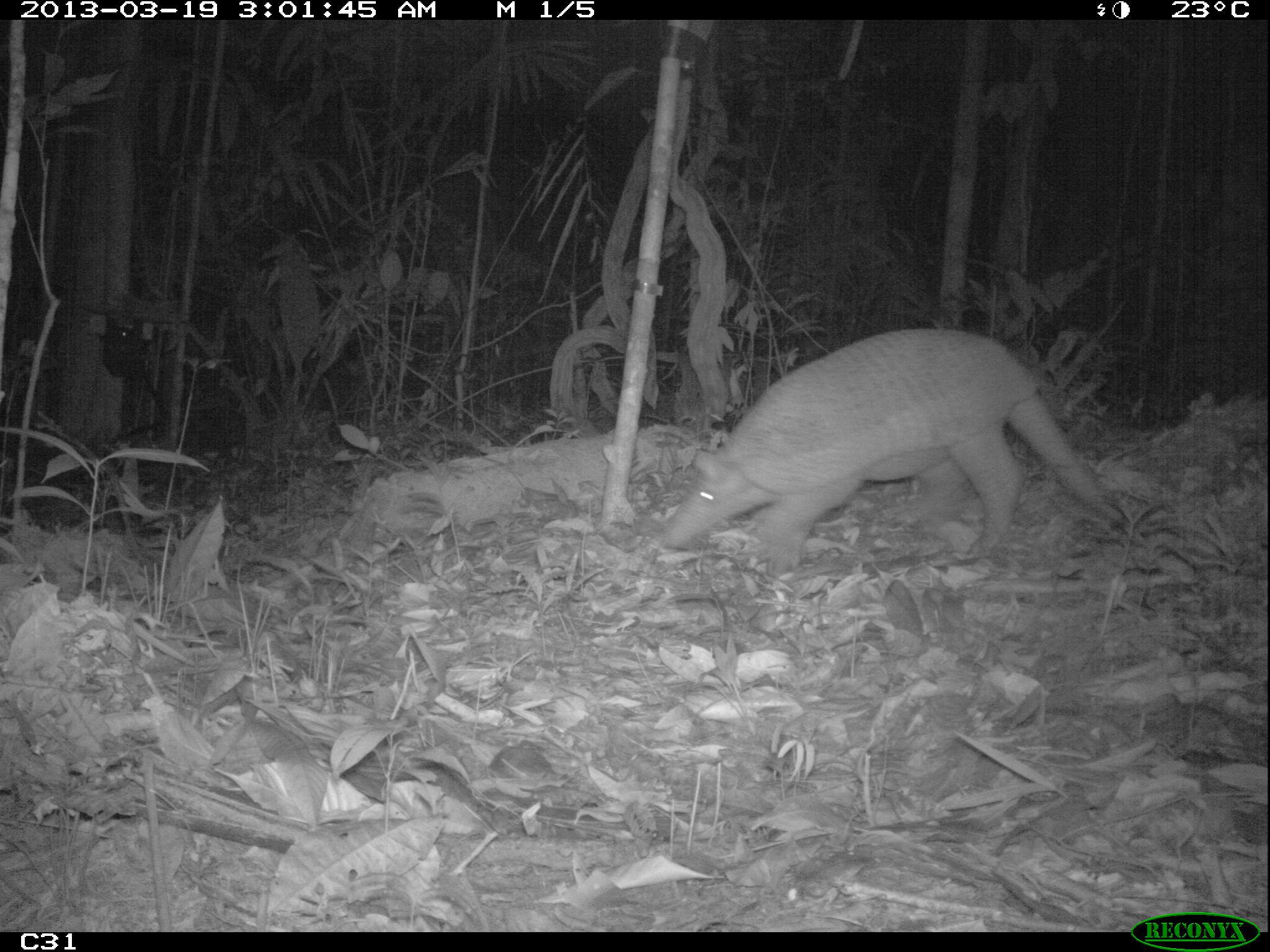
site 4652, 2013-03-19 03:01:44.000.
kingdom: Animalia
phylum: Chordata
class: Mammalia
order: Cingulata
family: Chlamyphoridae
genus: Priodontes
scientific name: Priodontes maximus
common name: giant armadillo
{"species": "Priodontes maximus (giant armadillo)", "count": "1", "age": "adult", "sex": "male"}